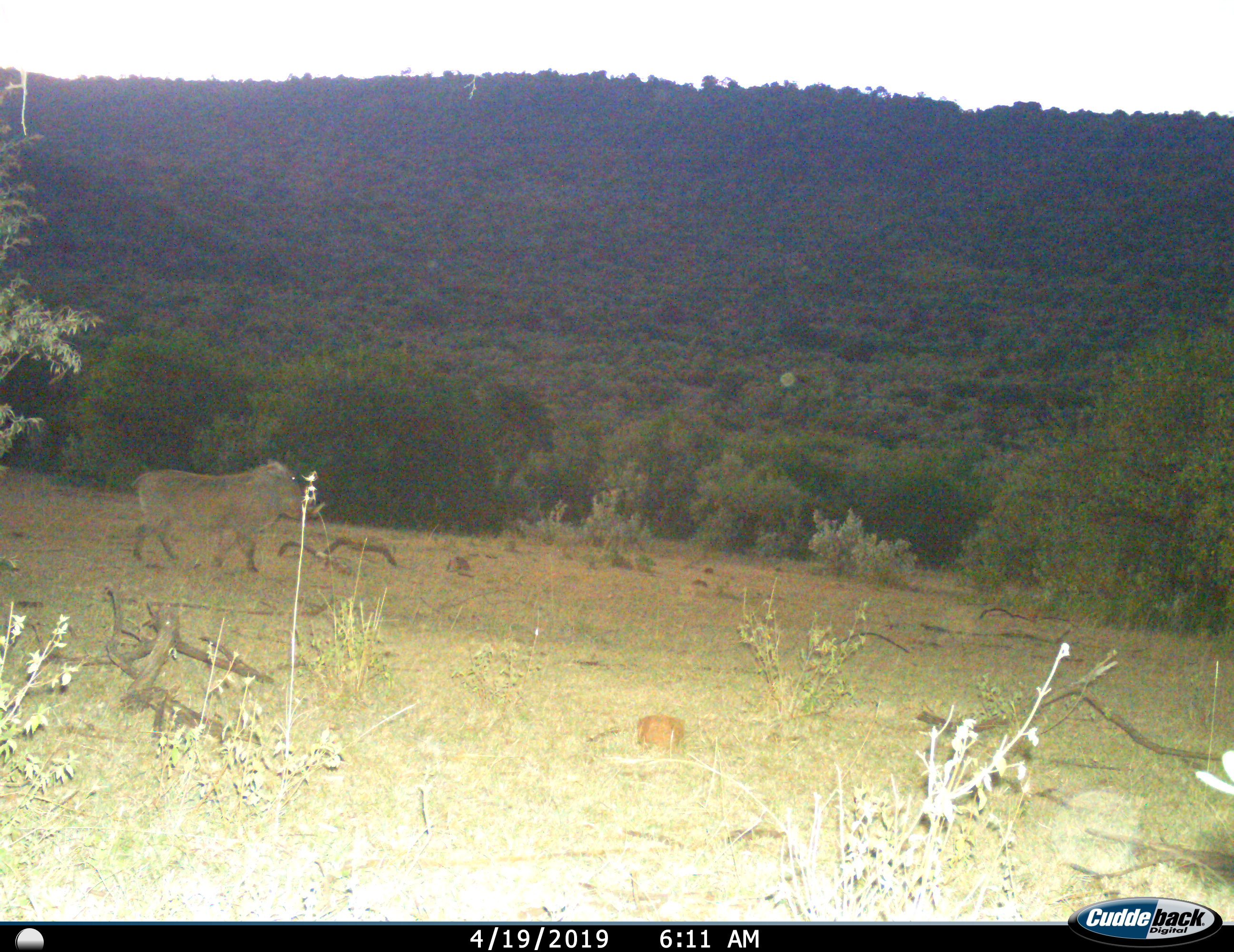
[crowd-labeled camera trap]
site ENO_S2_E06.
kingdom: Animalia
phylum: Chordata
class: Mammalia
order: Artiodactyla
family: Suidae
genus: Phacochoerus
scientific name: Phacochoerus africanus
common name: warthog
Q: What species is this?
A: Warthog (Phacochoerus africanus).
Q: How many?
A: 1.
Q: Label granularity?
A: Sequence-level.